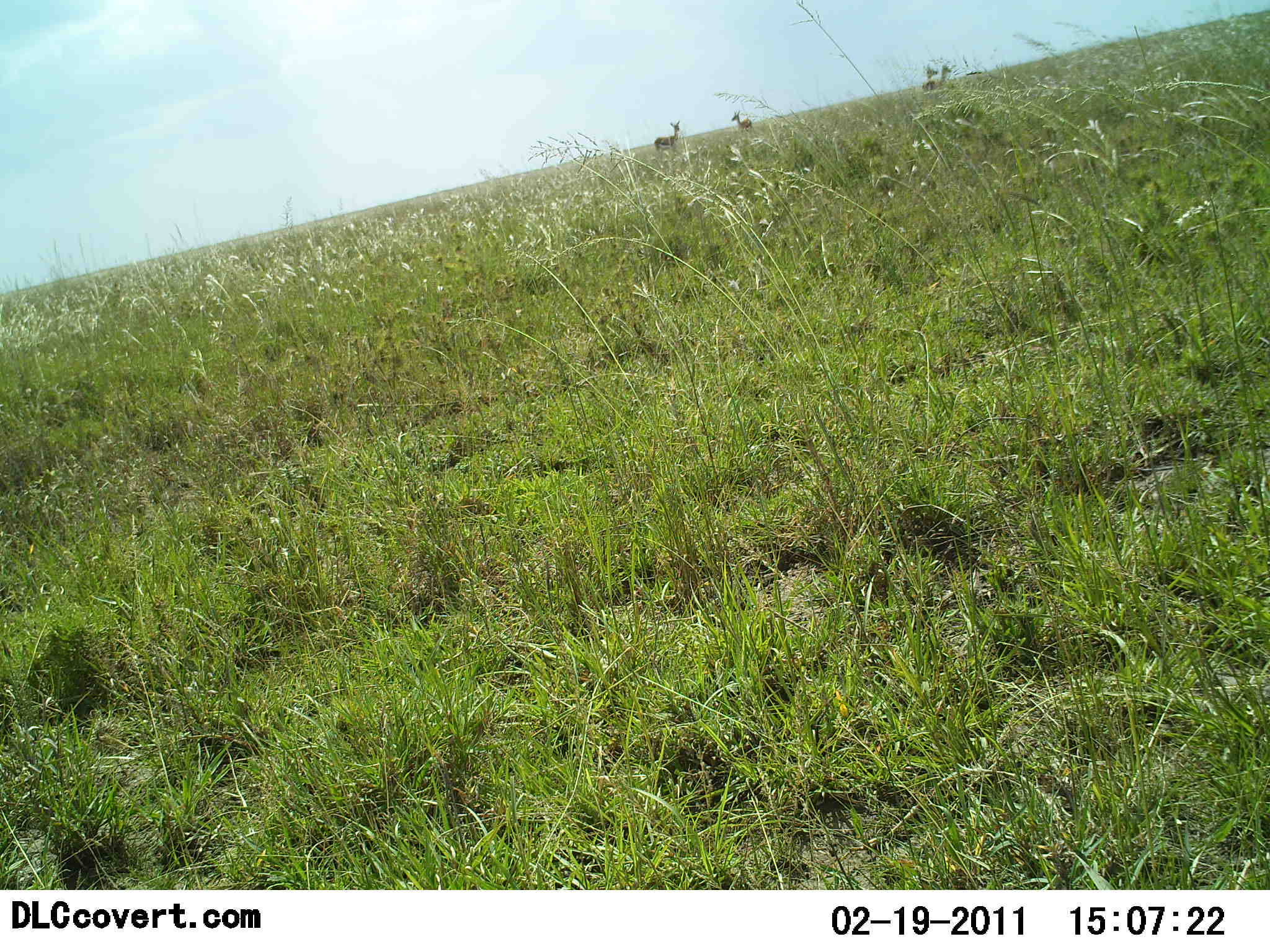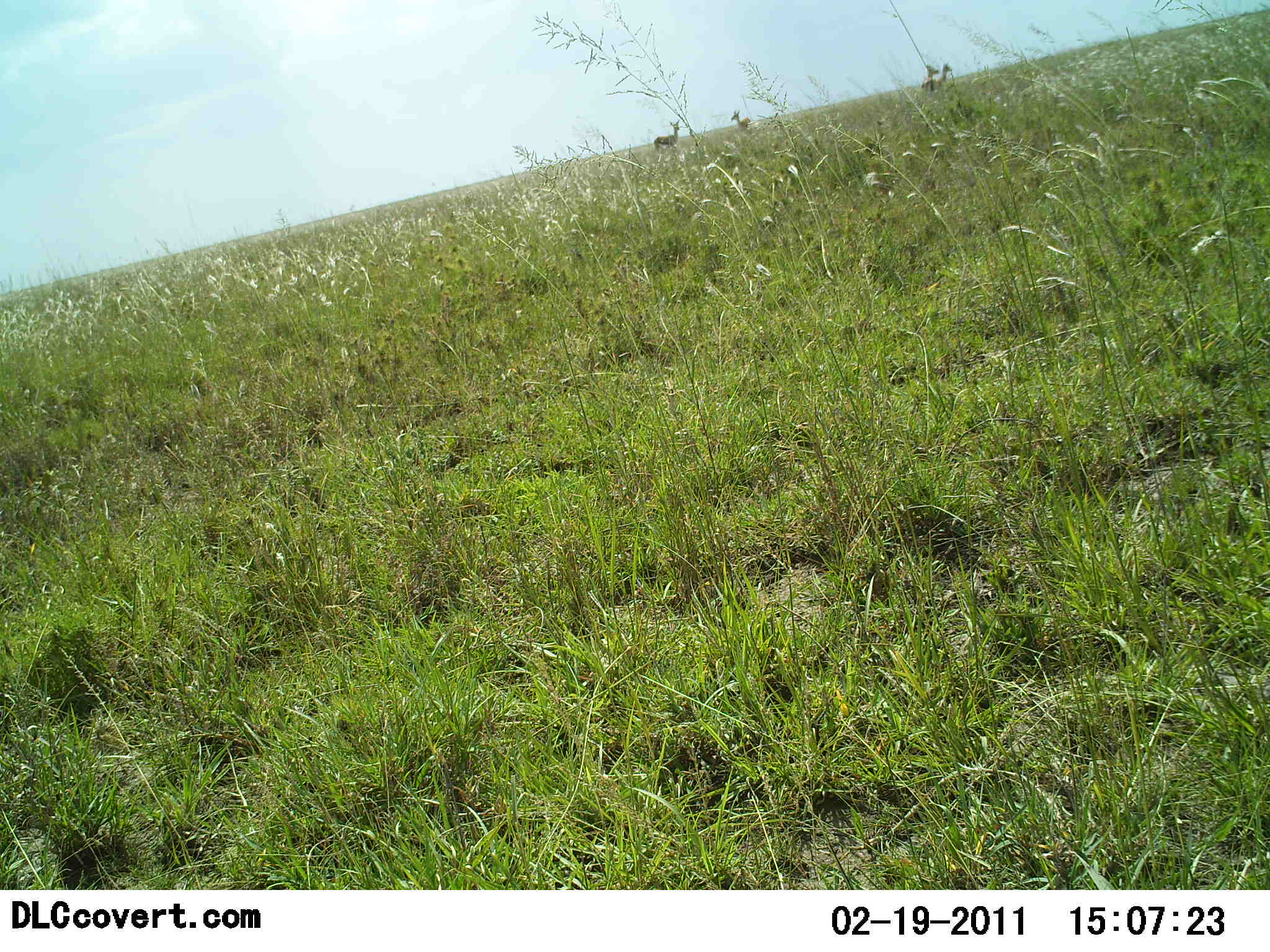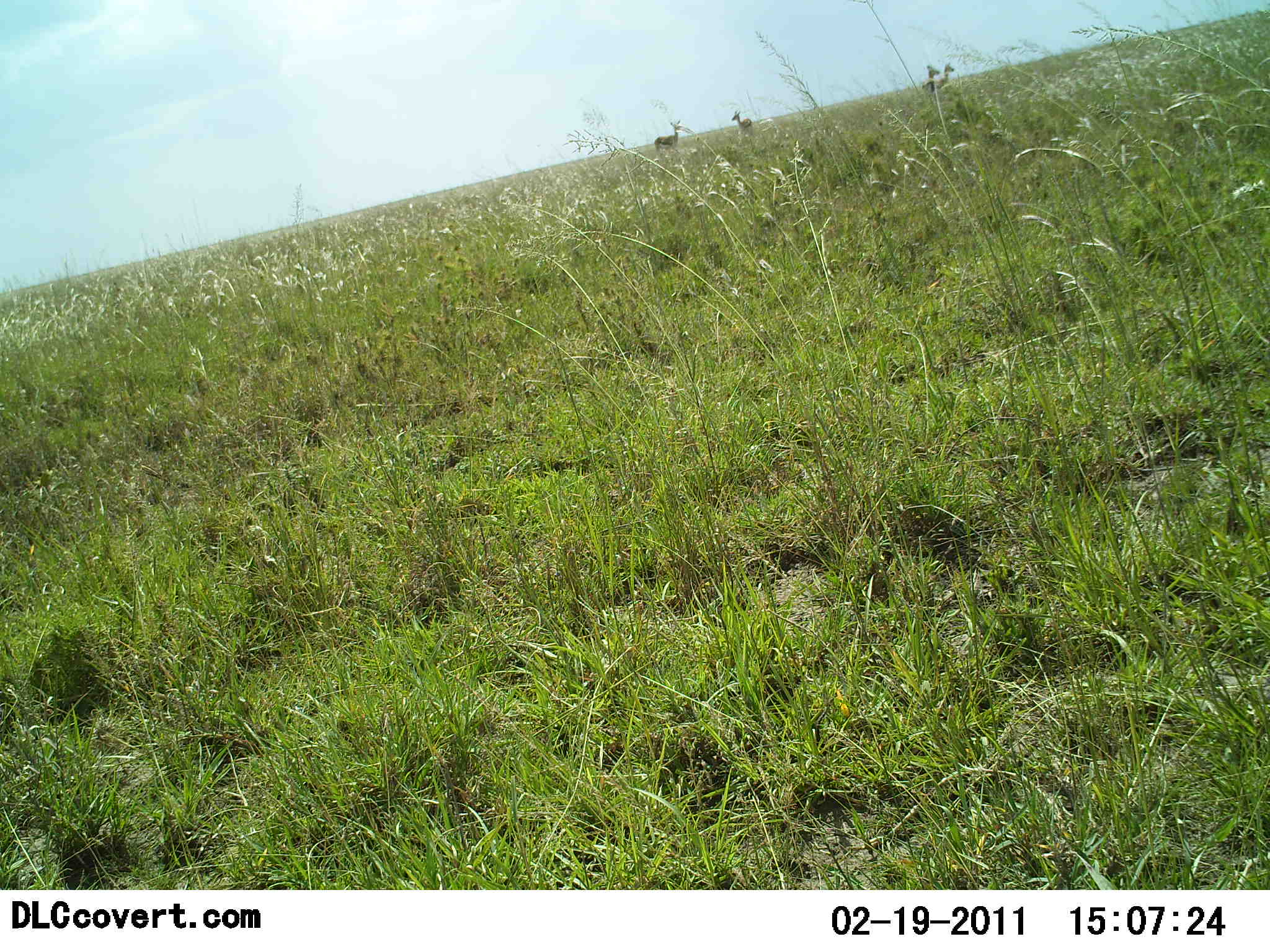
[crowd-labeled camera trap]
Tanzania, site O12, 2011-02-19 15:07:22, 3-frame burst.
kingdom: Animalia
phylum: Chordata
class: Mammalia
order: Artiodactyla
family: Bovidae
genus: Nanger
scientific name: Nanger granti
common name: grant's gazelle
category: gazellegrants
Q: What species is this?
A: Gazellegrants (grant's gazelle) (Nanger granti).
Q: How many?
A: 4.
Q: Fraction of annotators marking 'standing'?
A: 100%.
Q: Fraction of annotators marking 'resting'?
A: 0%.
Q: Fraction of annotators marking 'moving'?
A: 0%.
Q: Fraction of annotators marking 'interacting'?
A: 0%.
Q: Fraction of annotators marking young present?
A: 0%.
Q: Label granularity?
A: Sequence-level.